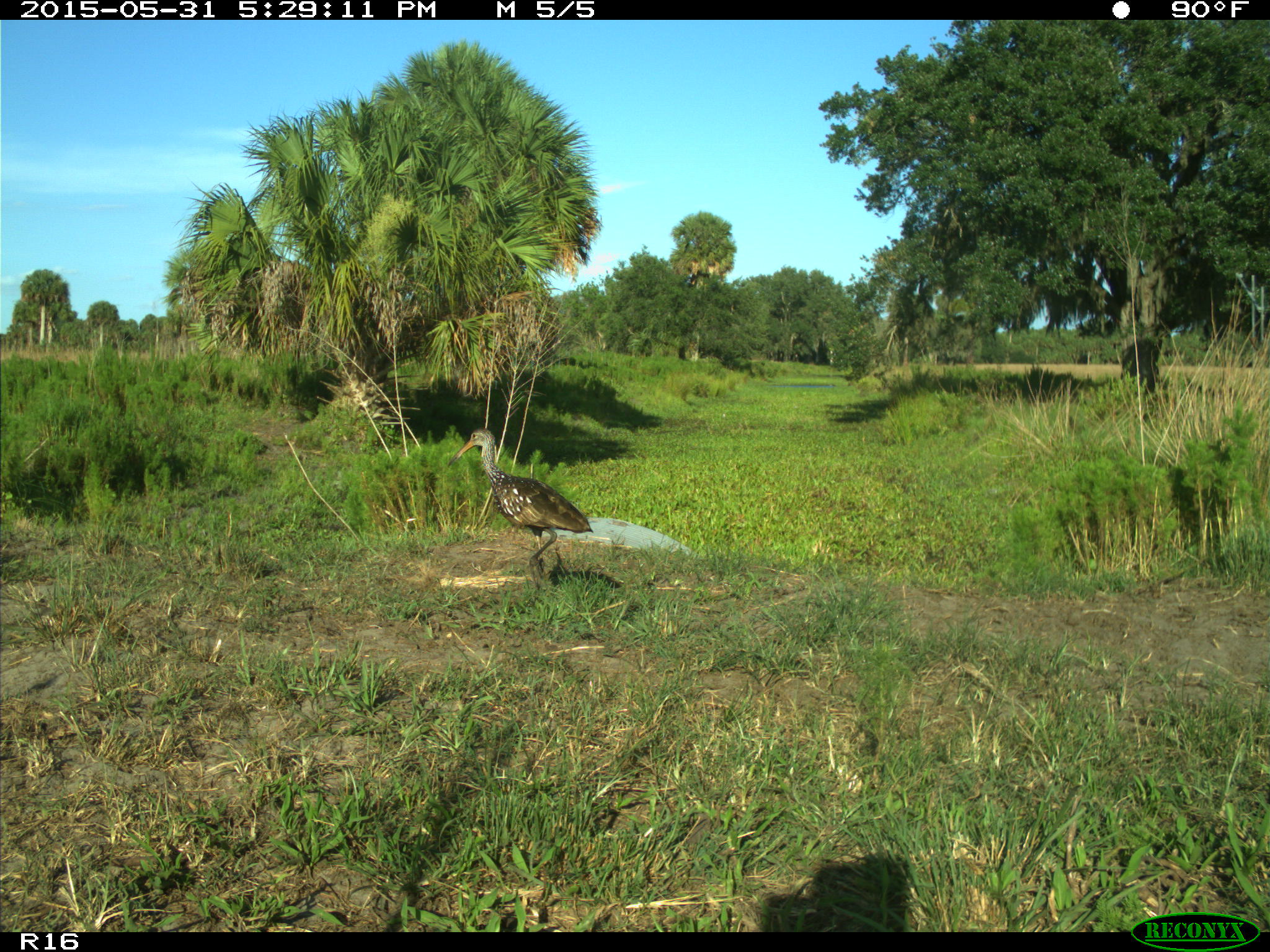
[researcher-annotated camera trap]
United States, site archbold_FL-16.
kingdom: Animalia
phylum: Chordata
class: Aves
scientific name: Aves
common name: birds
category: unidentified bird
Unidentified bird (birds) (Aves).